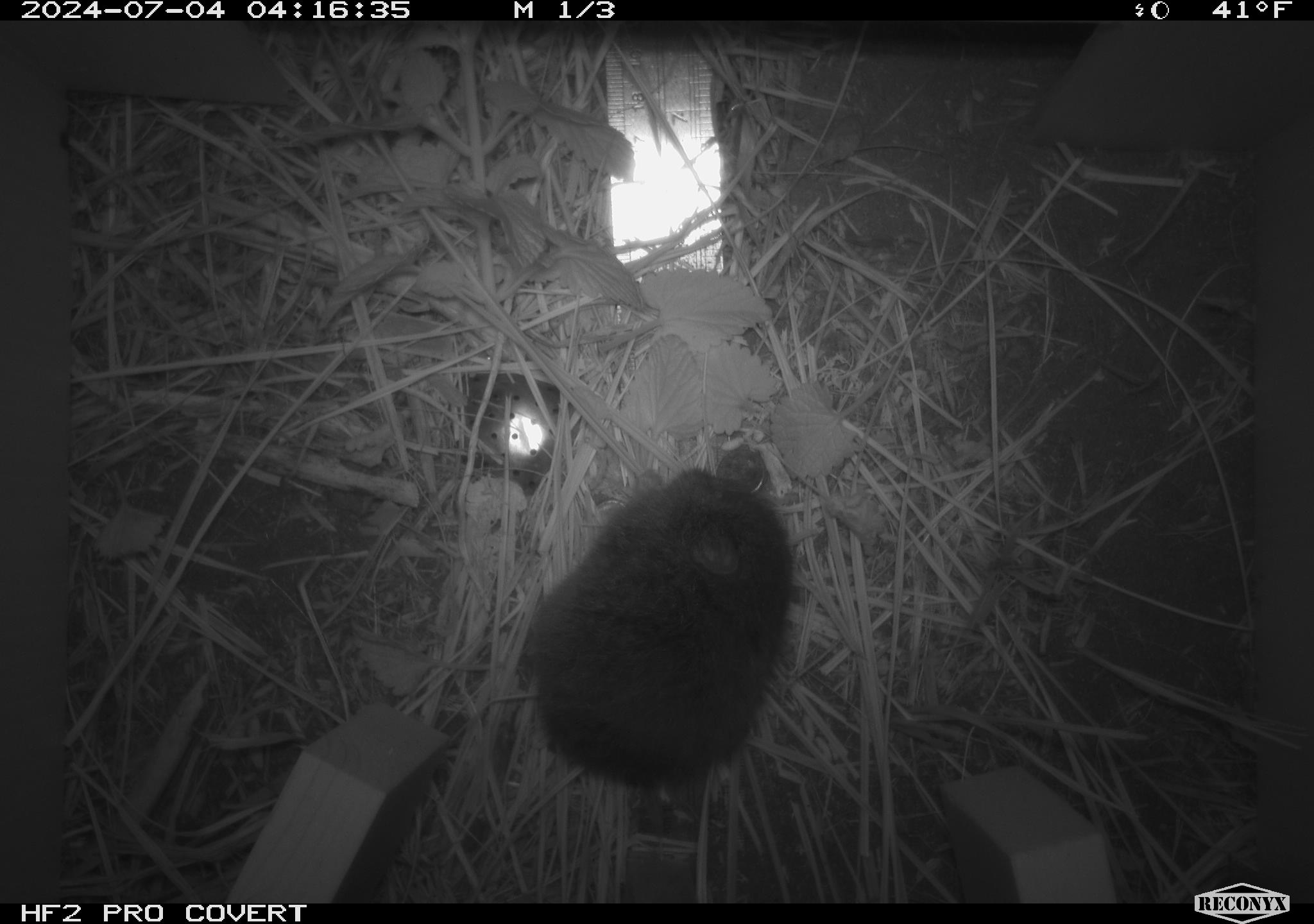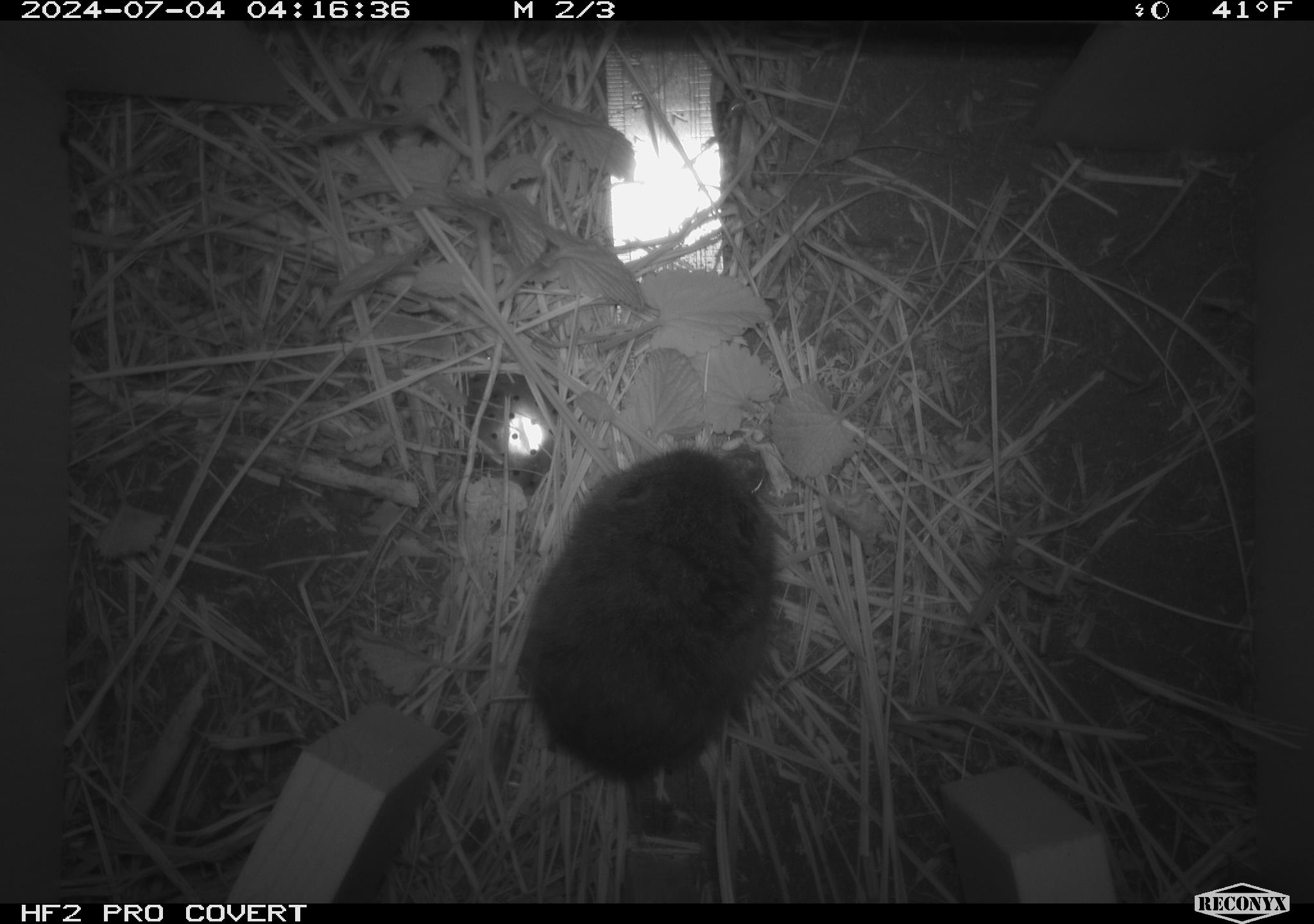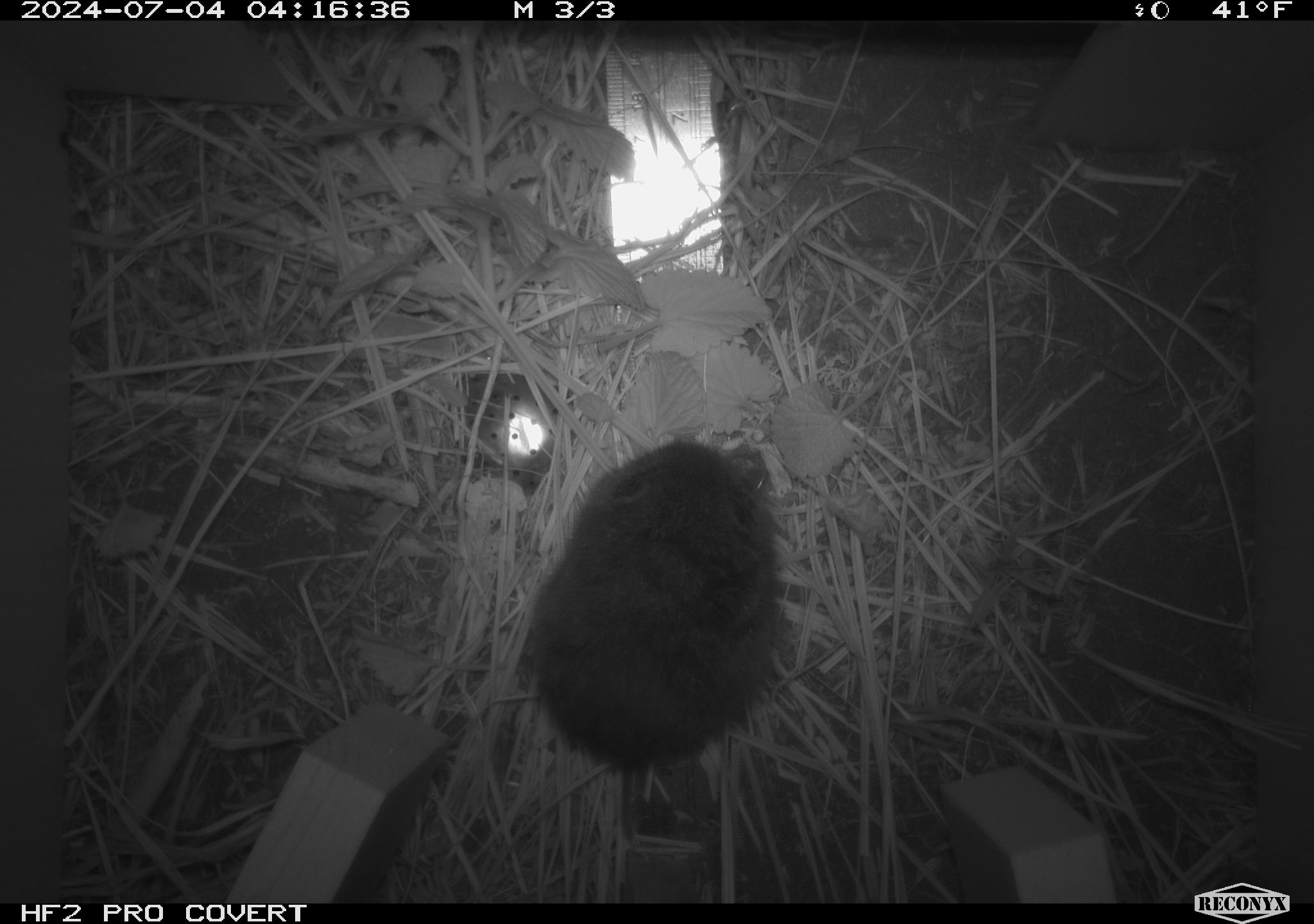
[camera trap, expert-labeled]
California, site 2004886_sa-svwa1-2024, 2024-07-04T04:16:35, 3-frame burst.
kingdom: Animalia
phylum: Chordata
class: Mammalia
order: Rodentia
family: Cricetidae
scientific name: Arvicolinae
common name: voles, lemmings, and muskrats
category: arvicolinae subfamily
Arvicolinae subfamily (voles, lemmings, and muskrats) (Arvicolinae).